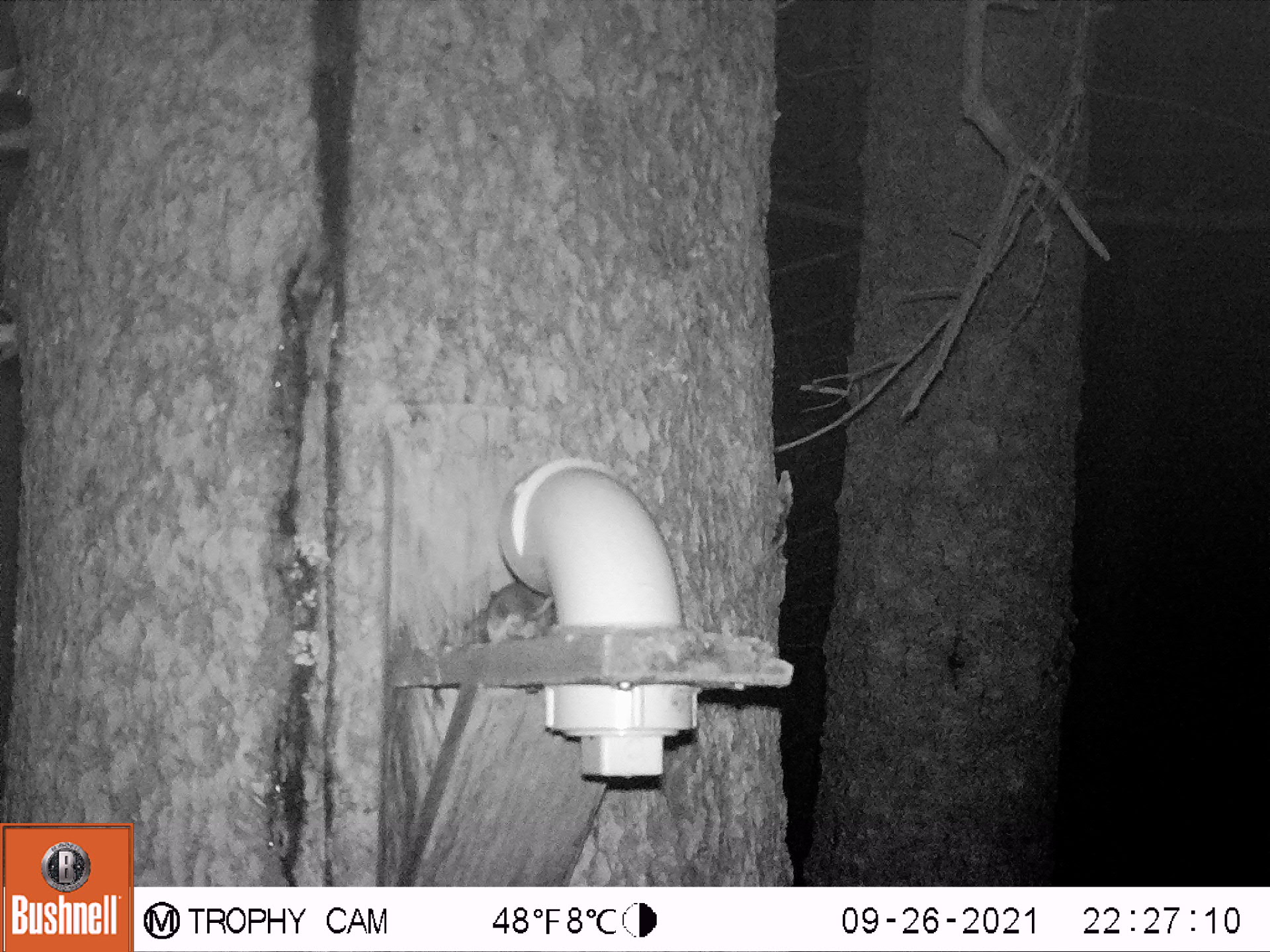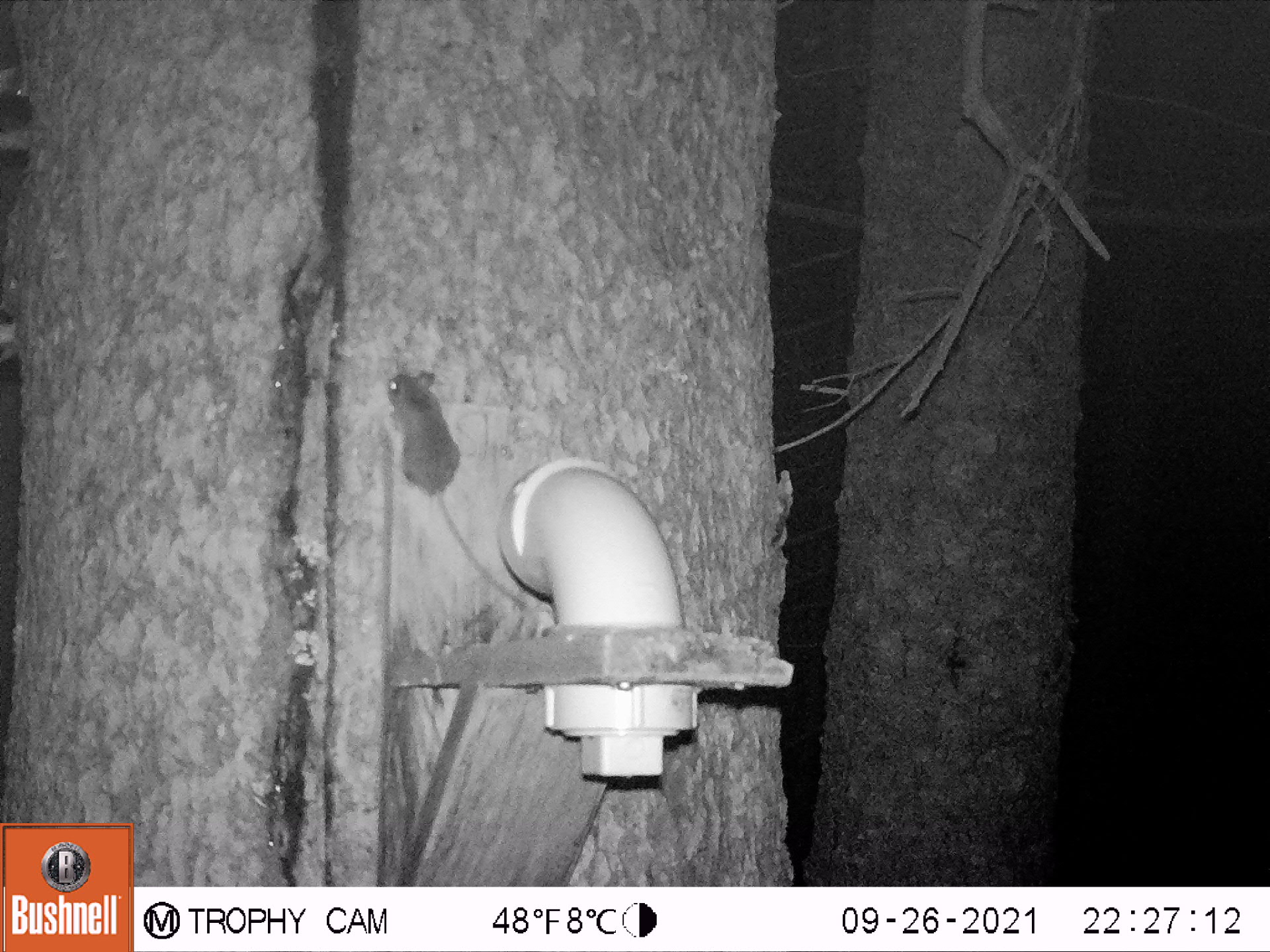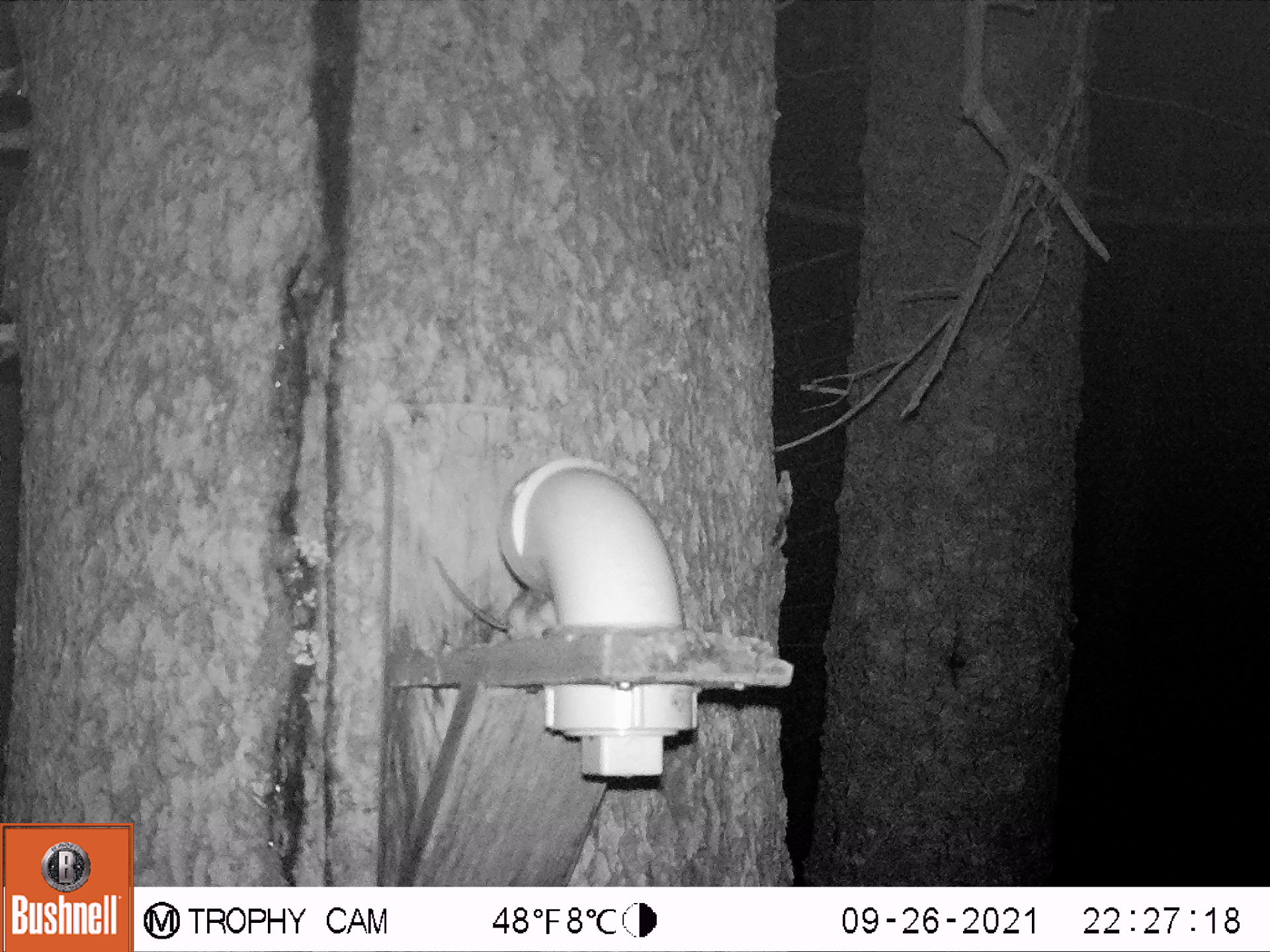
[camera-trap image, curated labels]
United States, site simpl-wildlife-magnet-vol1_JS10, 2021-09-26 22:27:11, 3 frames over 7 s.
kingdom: Animalia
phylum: Chordata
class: Mammalia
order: Rodentia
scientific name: Rodentia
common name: mouse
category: mouse sp.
Mouse sp. (mouse) (Rodentia).